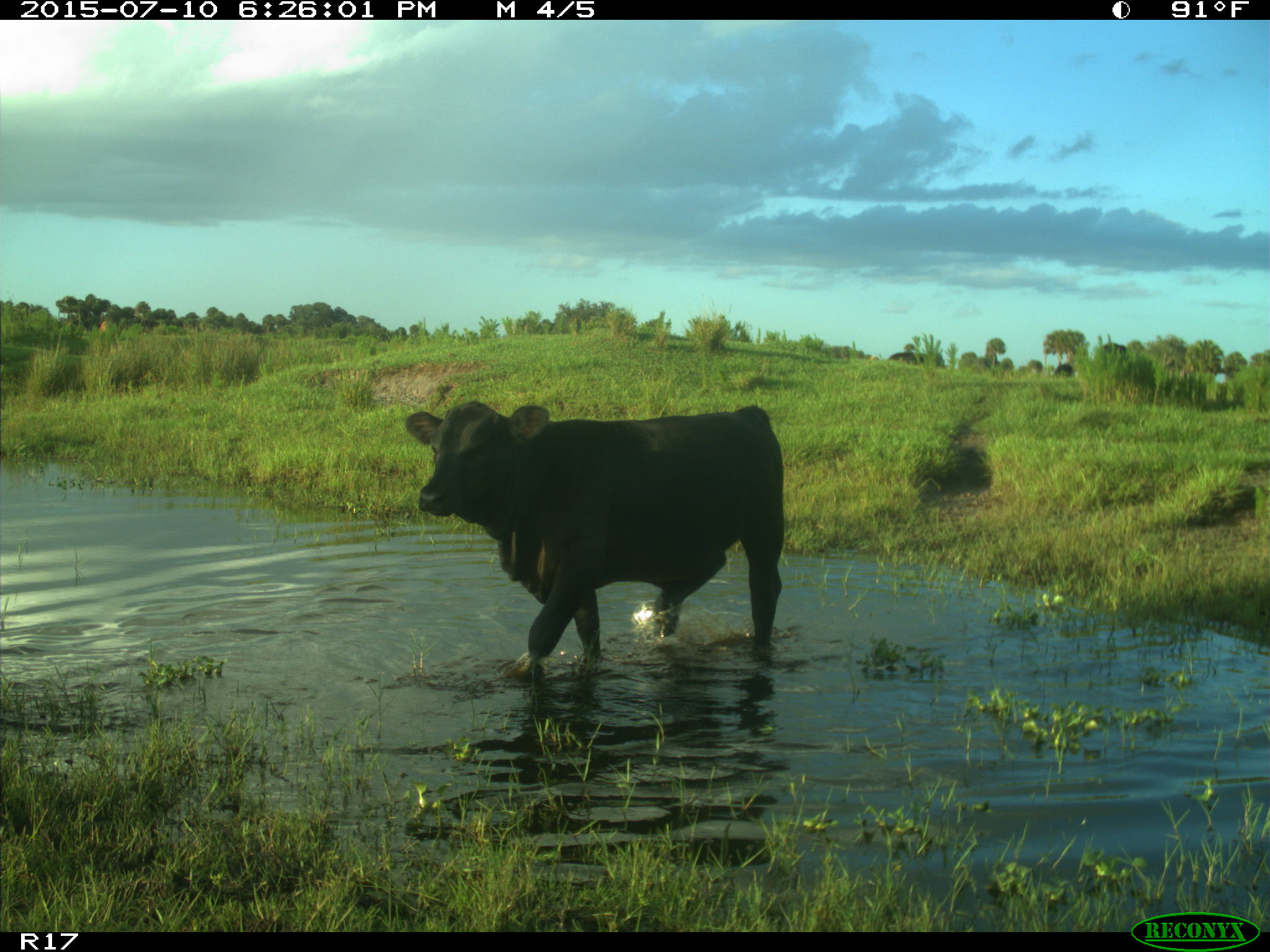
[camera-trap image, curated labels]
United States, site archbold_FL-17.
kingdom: Animalia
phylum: Chordata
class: Mammalia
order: Artiodactyla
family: Bovidae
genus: Bos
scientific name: Bos taurus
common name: domestic cow